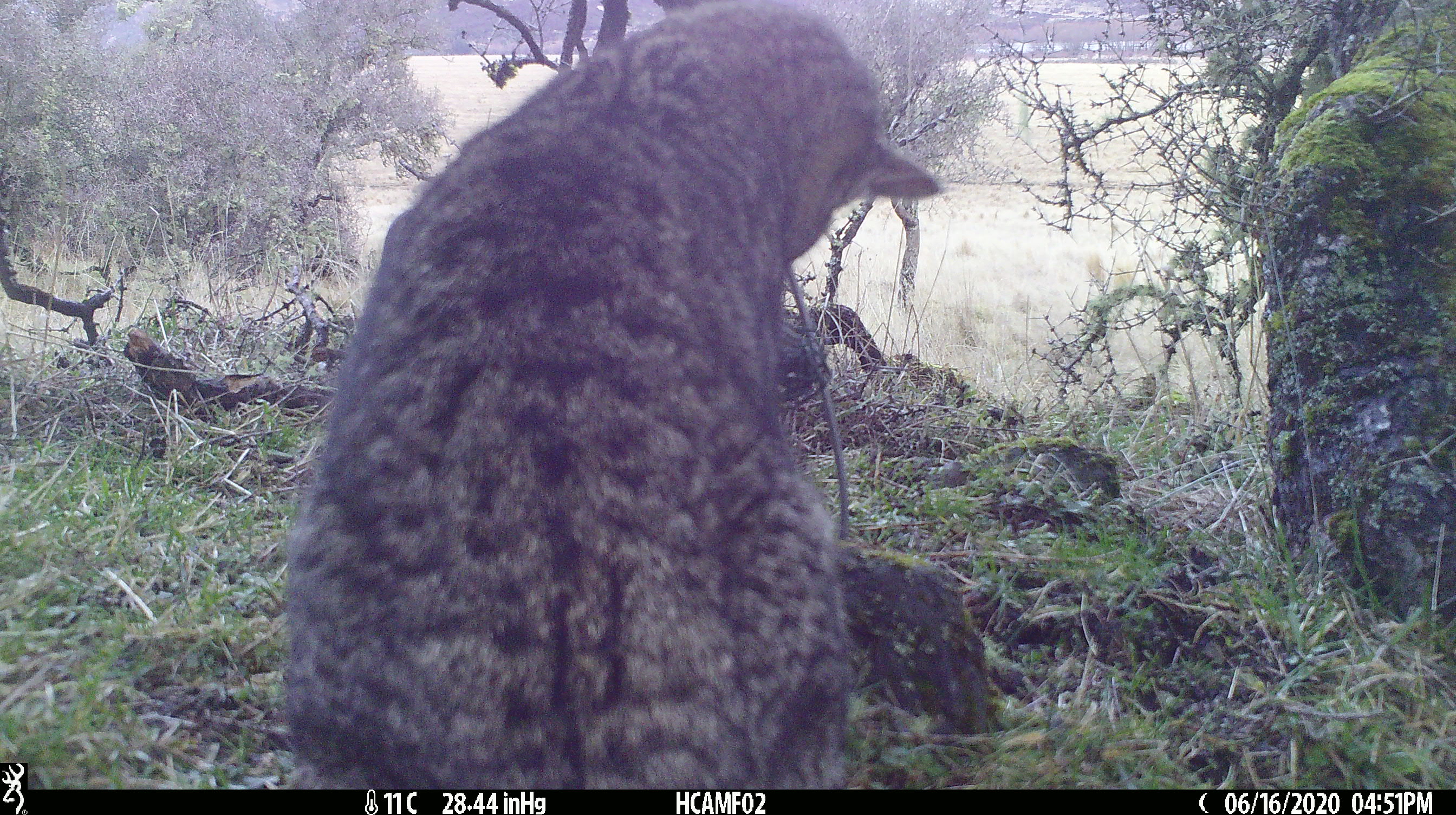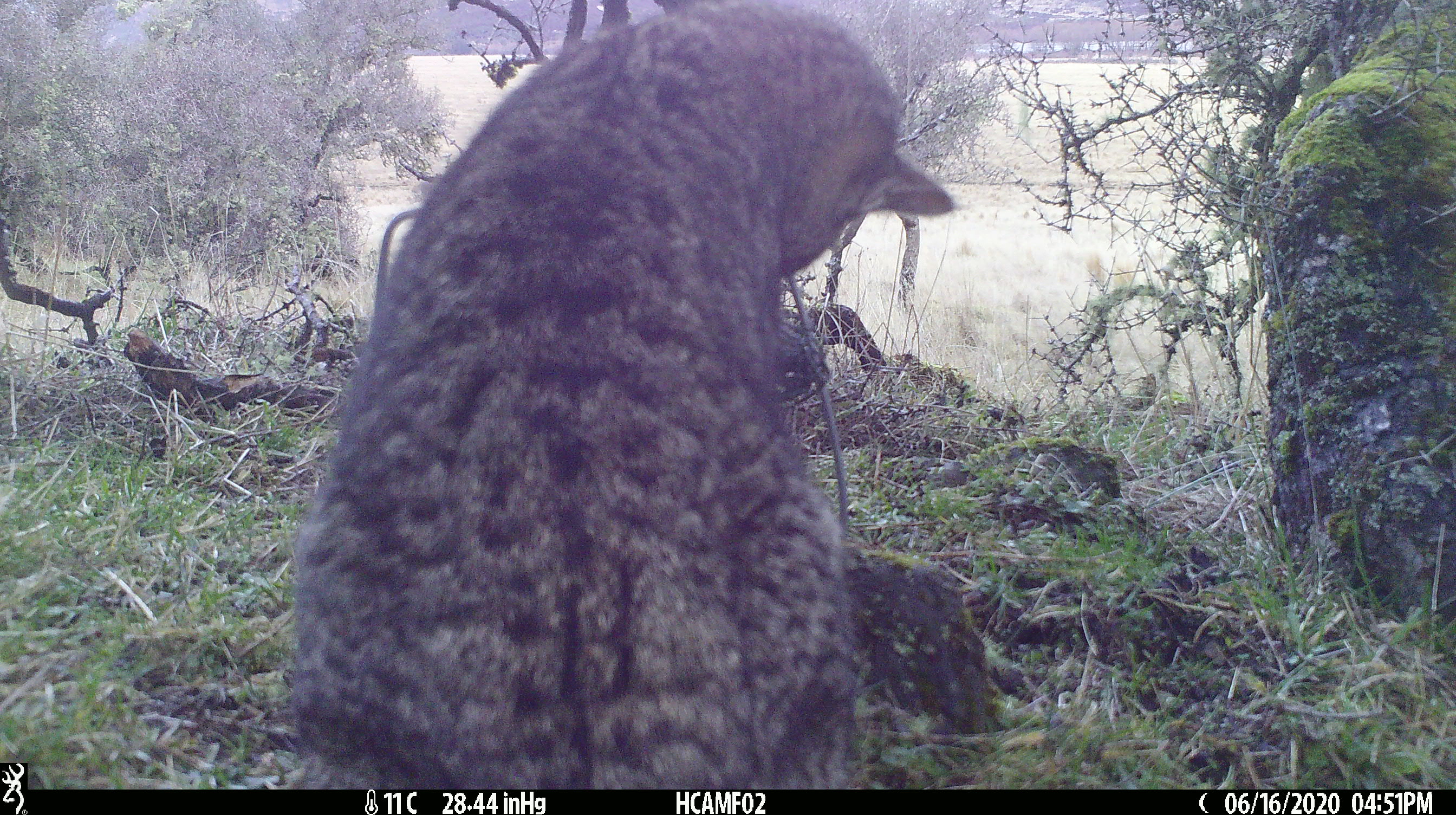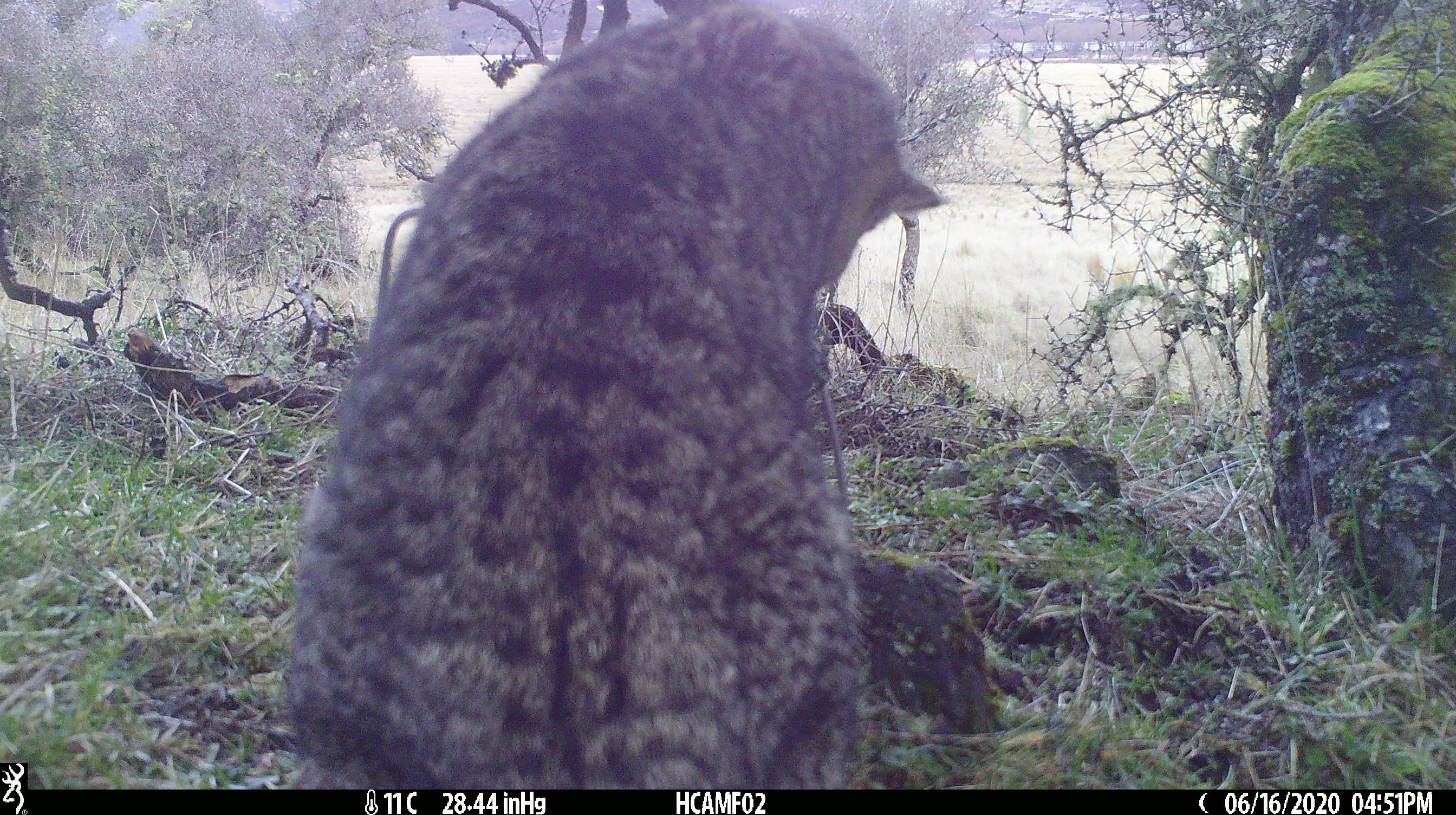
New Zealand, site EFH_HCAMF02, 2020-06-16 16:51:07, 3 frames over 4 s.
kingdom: Animalia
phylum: Chordata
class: Mammalia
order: Carnivora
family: Felidae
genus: Felis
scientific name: Felis catus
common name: domestic cat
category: cat